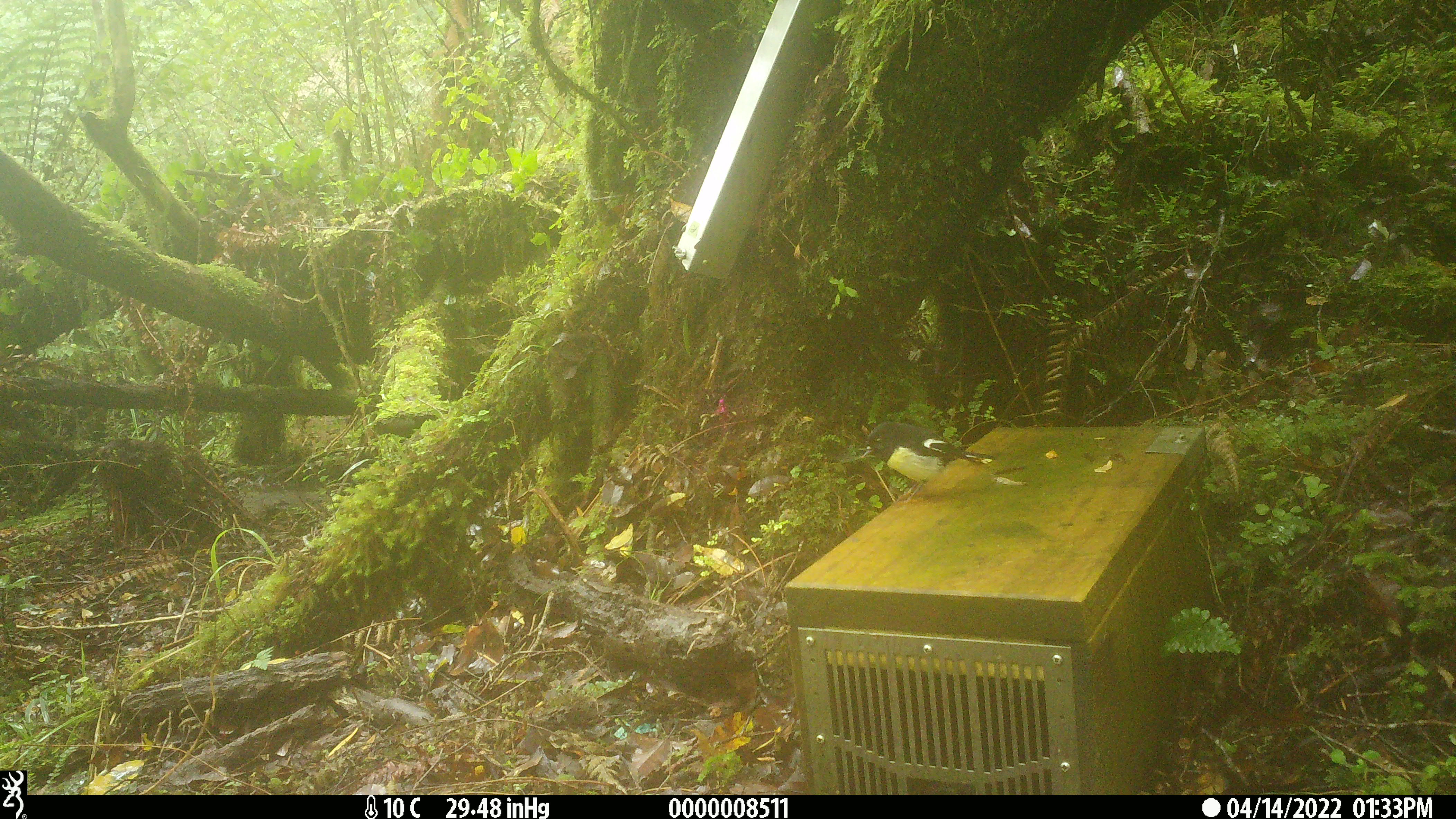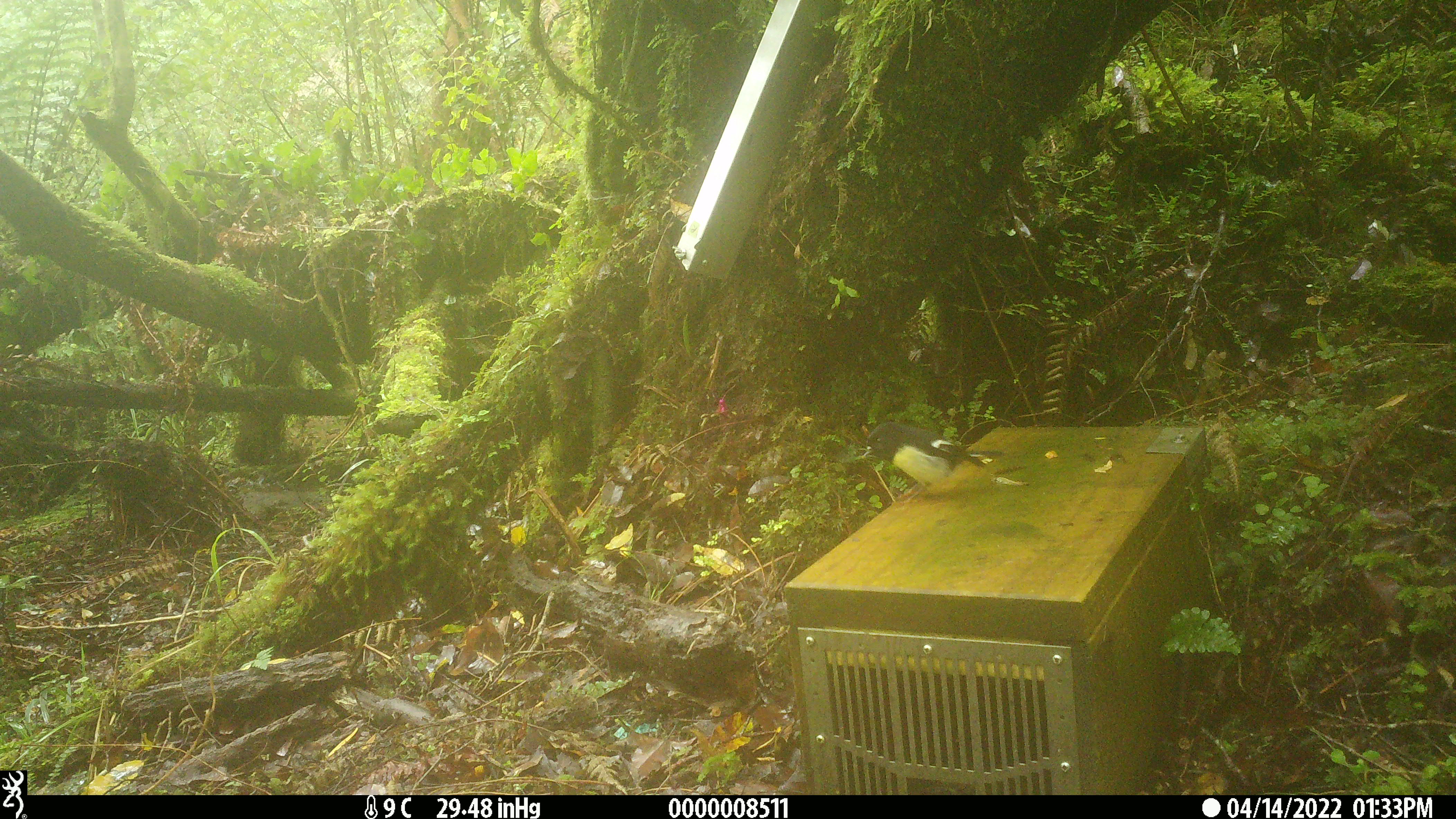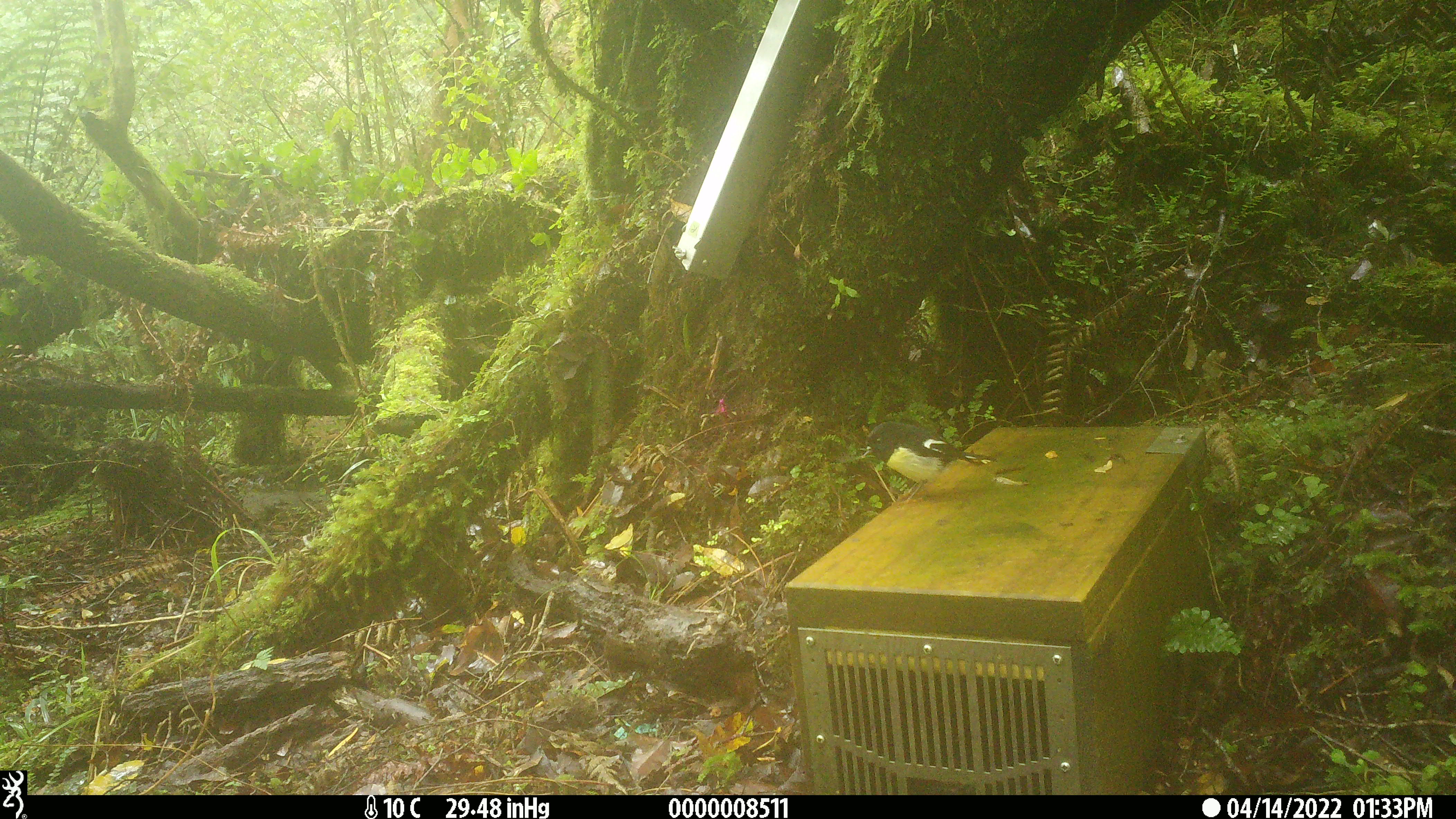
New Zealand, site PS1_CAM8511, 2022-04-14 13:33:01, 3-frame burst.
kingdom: Animalia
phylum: Chordata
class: Aves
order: Passeriformes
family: Petroicidae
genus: Petroica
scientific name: Petroica macrocephala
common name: tomtit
Tomtit (Petroica macrocephala).